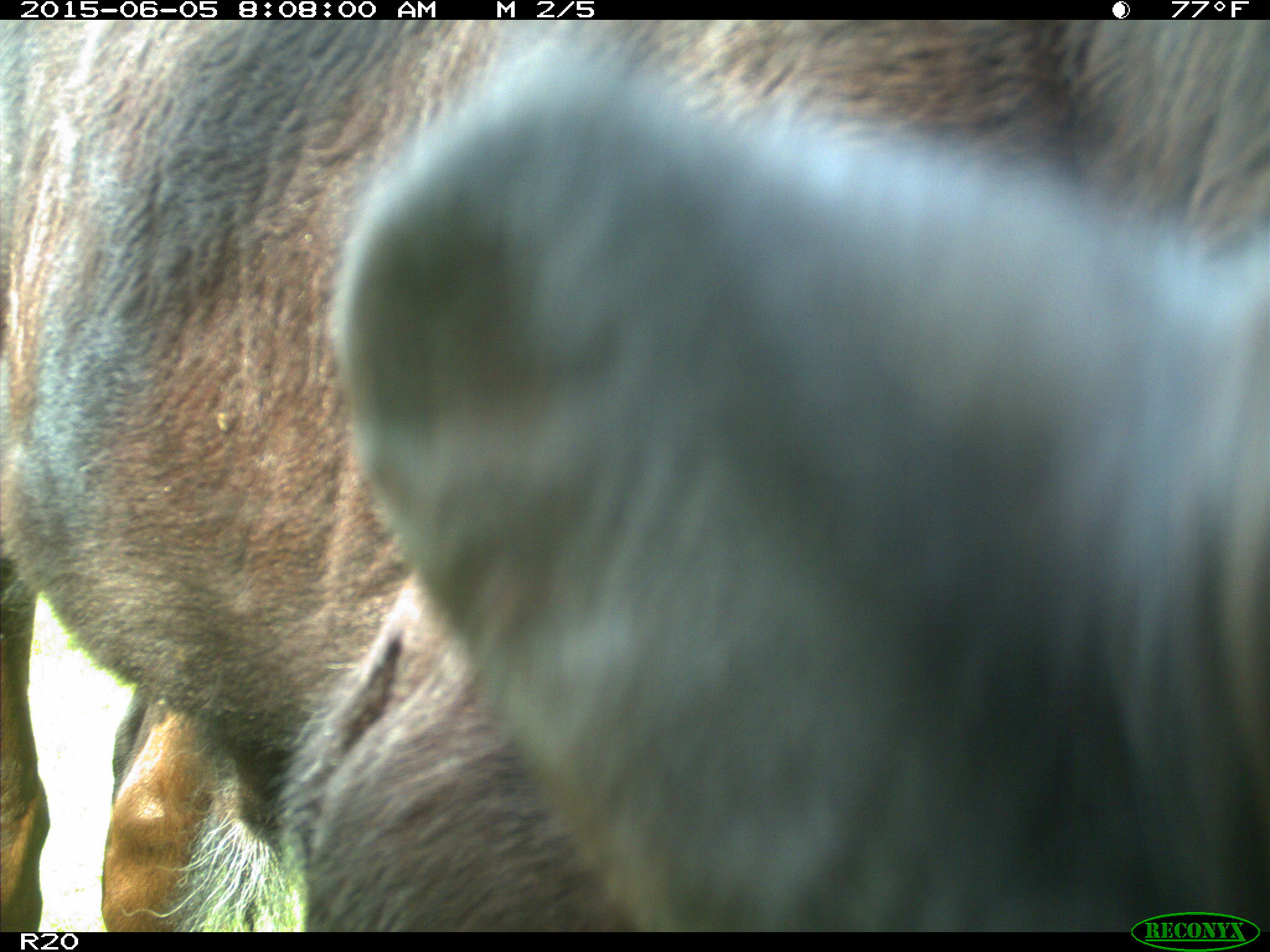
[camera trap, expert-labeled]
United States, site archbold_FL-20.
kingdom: Animalia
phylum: Chordata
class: Mammalia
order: Artiodactyla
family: Bovidae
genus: Bos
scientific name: Bos taurus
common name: domestic cow